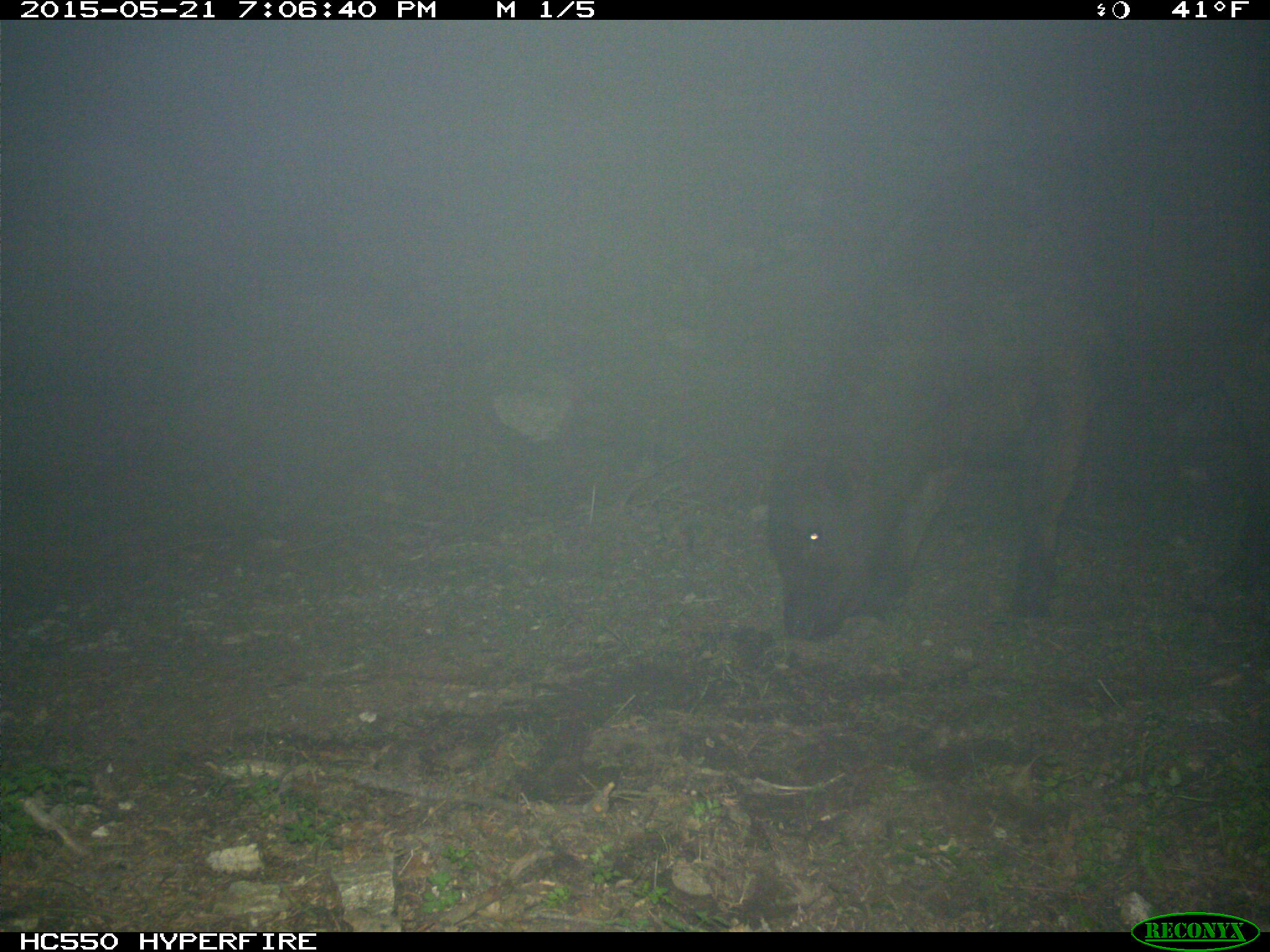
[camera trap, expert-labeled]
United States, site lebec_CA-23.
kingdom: Animalia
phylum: Chordata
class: Mammalia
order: Artiodactyla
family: Bovidae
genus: Bos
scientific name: Bos taurus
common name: domestic cow